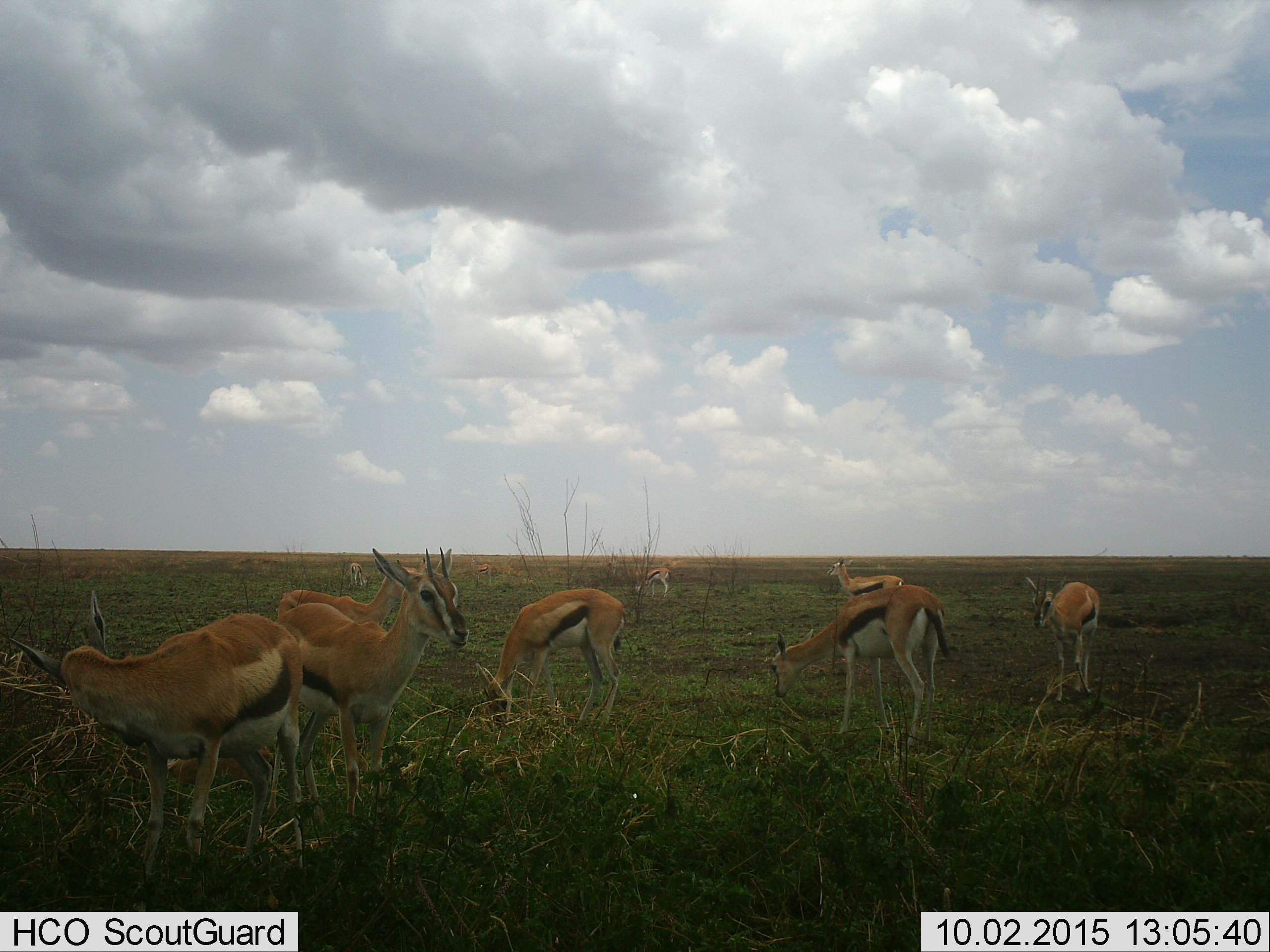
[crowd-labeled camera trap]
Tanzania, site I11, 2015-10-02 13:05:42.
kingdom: Animalia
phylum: Chordata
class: Mammalia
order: Artiodactyla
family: Bovidae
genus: Eudorcas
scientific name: Eudorcas thomsonii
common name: thomson's gazelle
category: gazellethomsons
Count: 9.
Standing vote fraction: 78%.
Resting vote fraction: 0%.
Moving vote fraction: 22%.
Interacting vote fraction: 11%.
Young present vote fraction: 0%.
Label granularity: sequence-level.